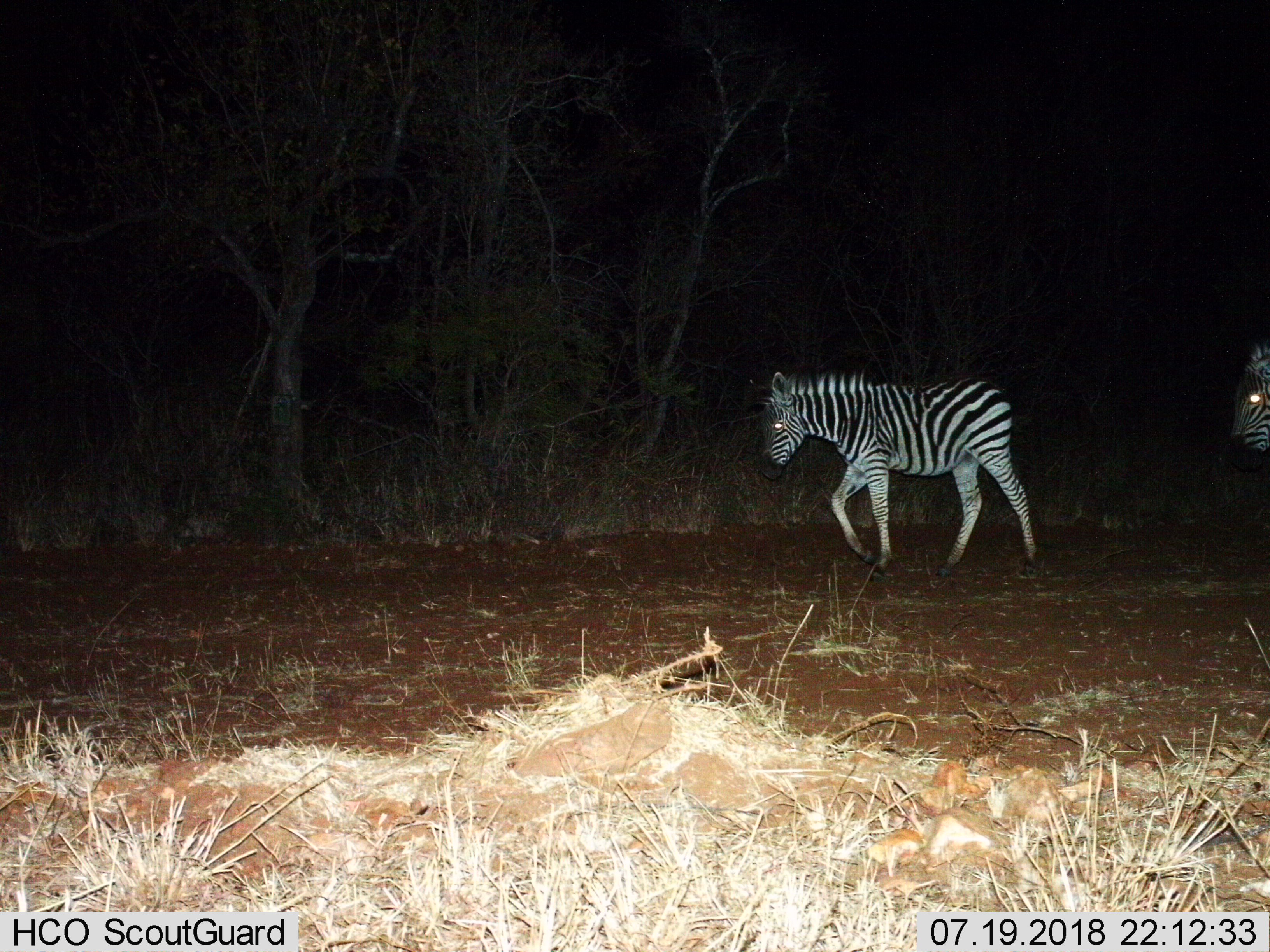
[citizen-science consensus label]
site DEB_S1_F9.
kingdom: Animalia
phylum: Chordata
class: Mammalia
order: Perissodactyla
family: Equidae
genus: Equus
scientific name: Equus quagga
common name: plains zebra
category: zebraplains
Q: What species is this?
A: Zebraplains (plains zebra) (Equus quagga).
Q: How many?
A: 2.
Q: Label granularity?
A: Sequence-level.